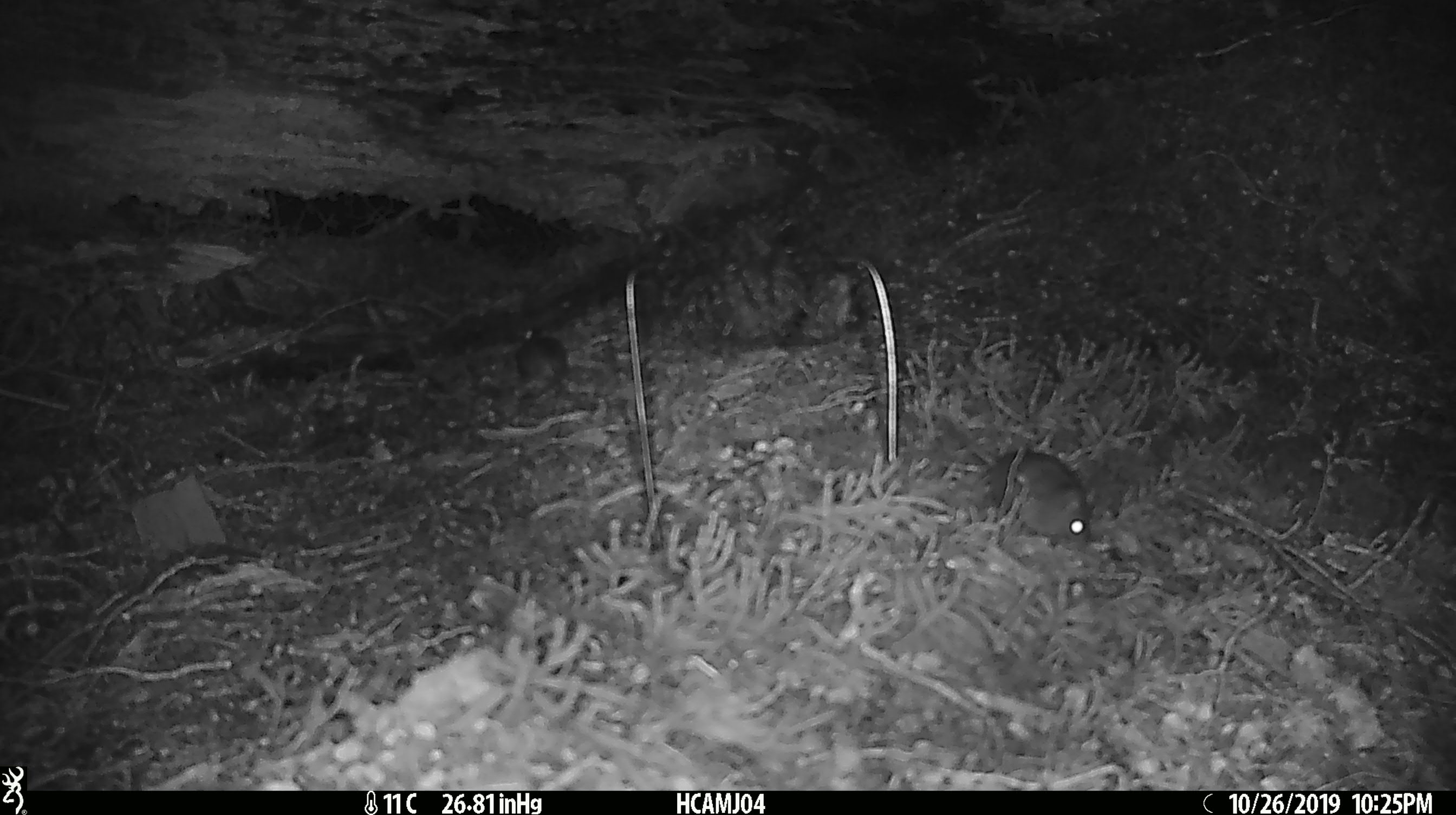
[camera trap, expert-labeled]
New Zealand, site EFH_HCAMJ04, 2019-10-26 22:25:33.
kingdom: Animalia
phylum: Chordata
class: Mammalia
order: Rodentia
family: Muridae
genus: Mus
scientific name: Mus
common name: mouse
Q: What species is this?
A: Mouse (Mus).